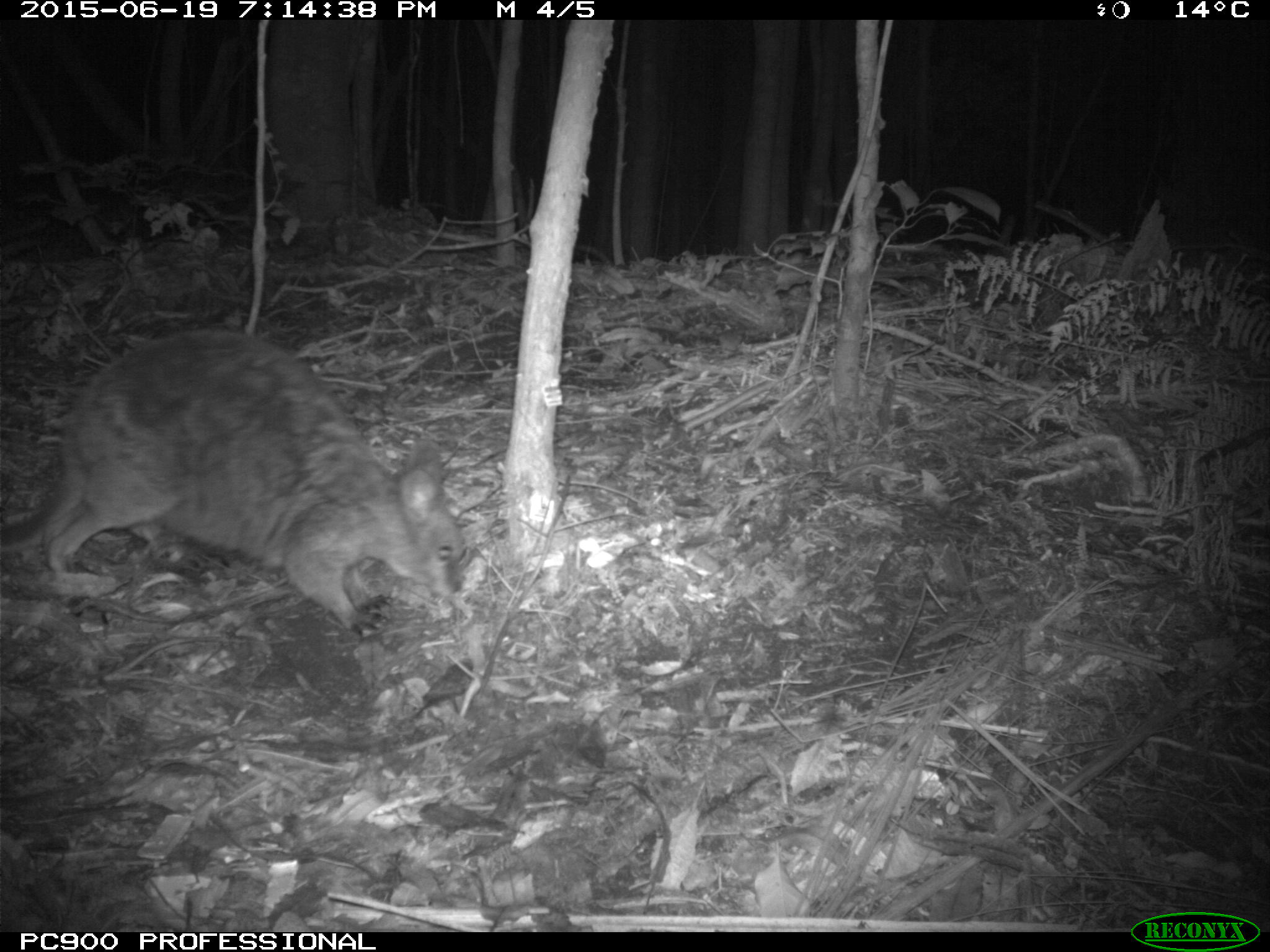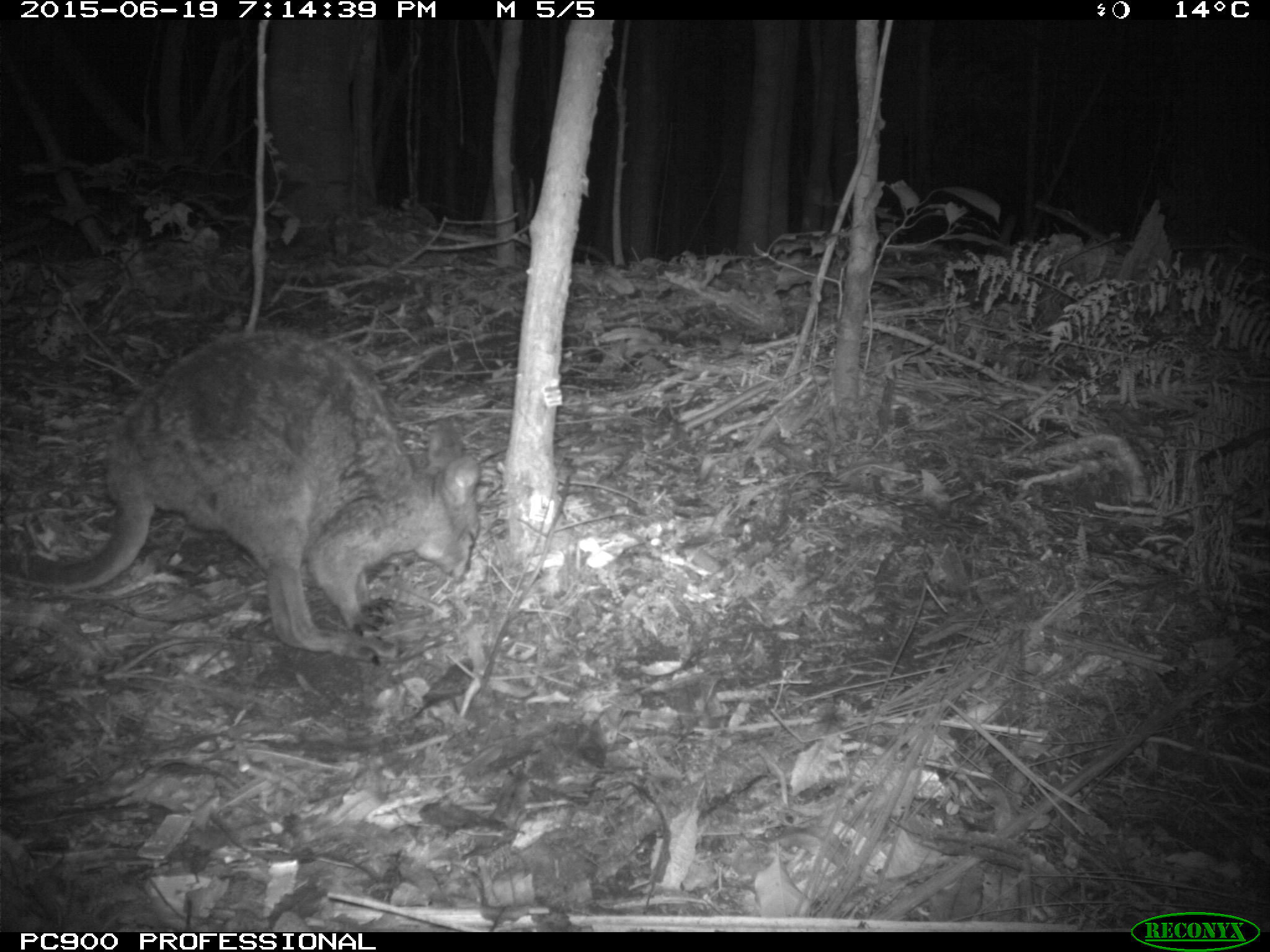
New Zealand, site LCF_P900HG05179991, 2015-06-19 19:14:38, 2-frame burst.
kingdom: Animalia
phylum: Chordata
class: Mammalia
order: Diprotodontia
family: Macropodidae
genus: Notamacropus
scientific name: Notamacropus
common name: wallaby